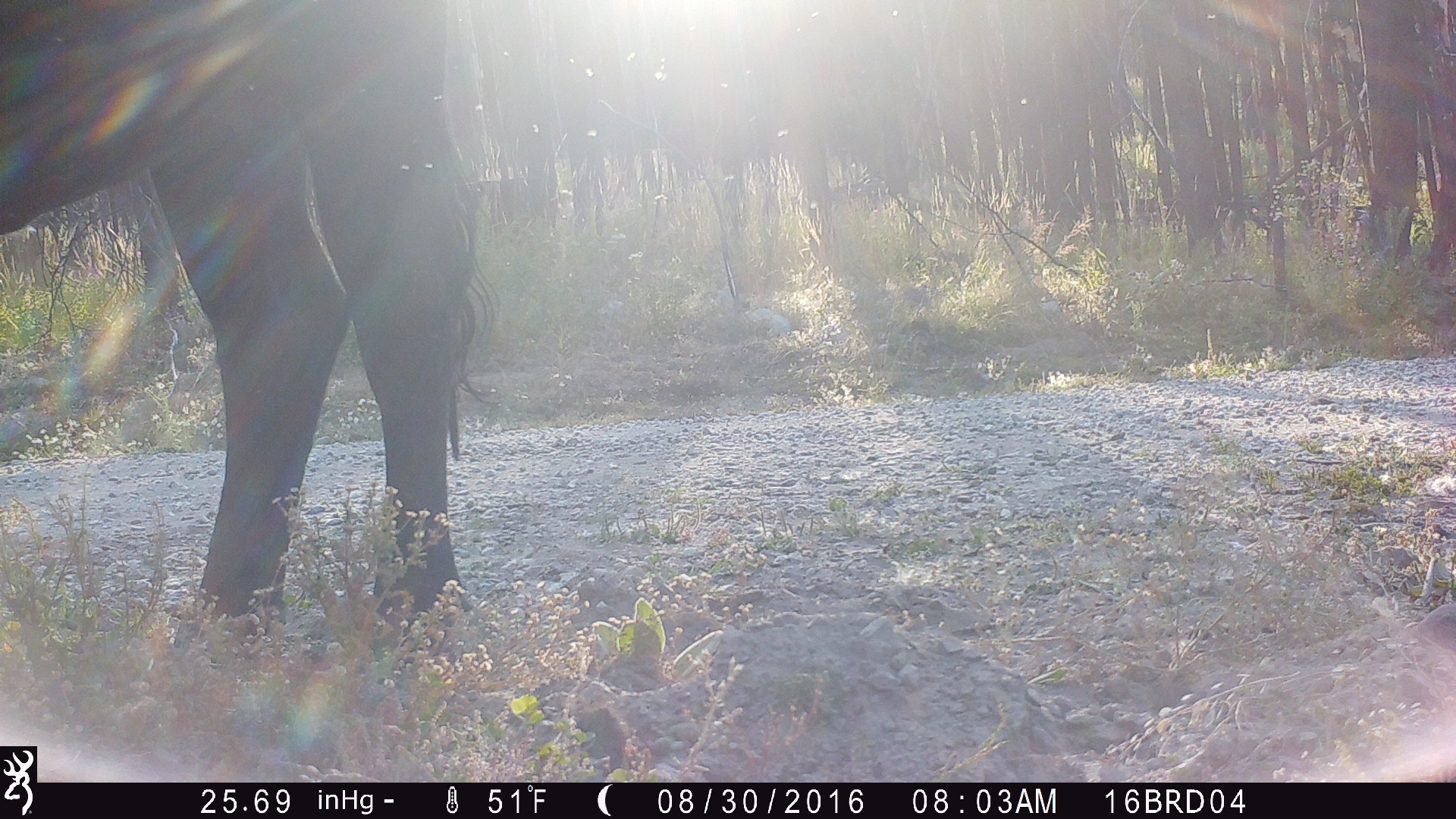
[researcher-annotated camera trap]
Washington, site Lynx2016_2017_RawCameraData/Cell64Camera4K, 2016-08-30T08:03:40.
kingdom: Animalia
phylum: Chordata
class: Mammalia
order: Artiodactyla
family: Bovidae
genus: Bos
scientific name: Bos taurus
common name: domestic cattle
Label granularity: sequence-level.